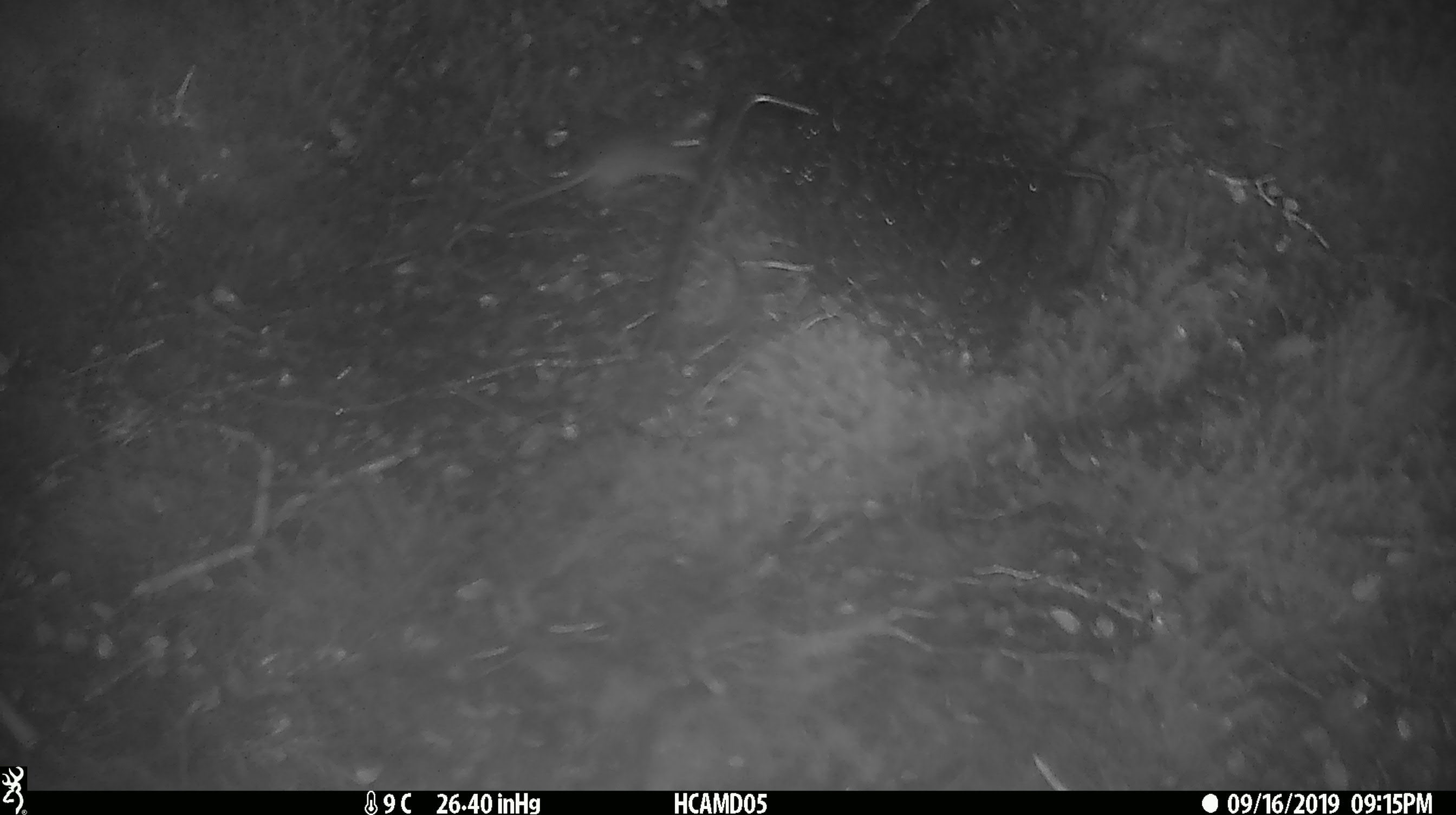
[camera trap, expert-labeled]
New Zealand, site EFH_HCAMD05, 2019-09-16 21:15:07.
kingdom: Animalia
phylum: Chordata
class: Mammalia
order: Rodentia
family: Muridae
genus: Mus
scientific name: Mus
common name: mouse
Mouse (Mus).